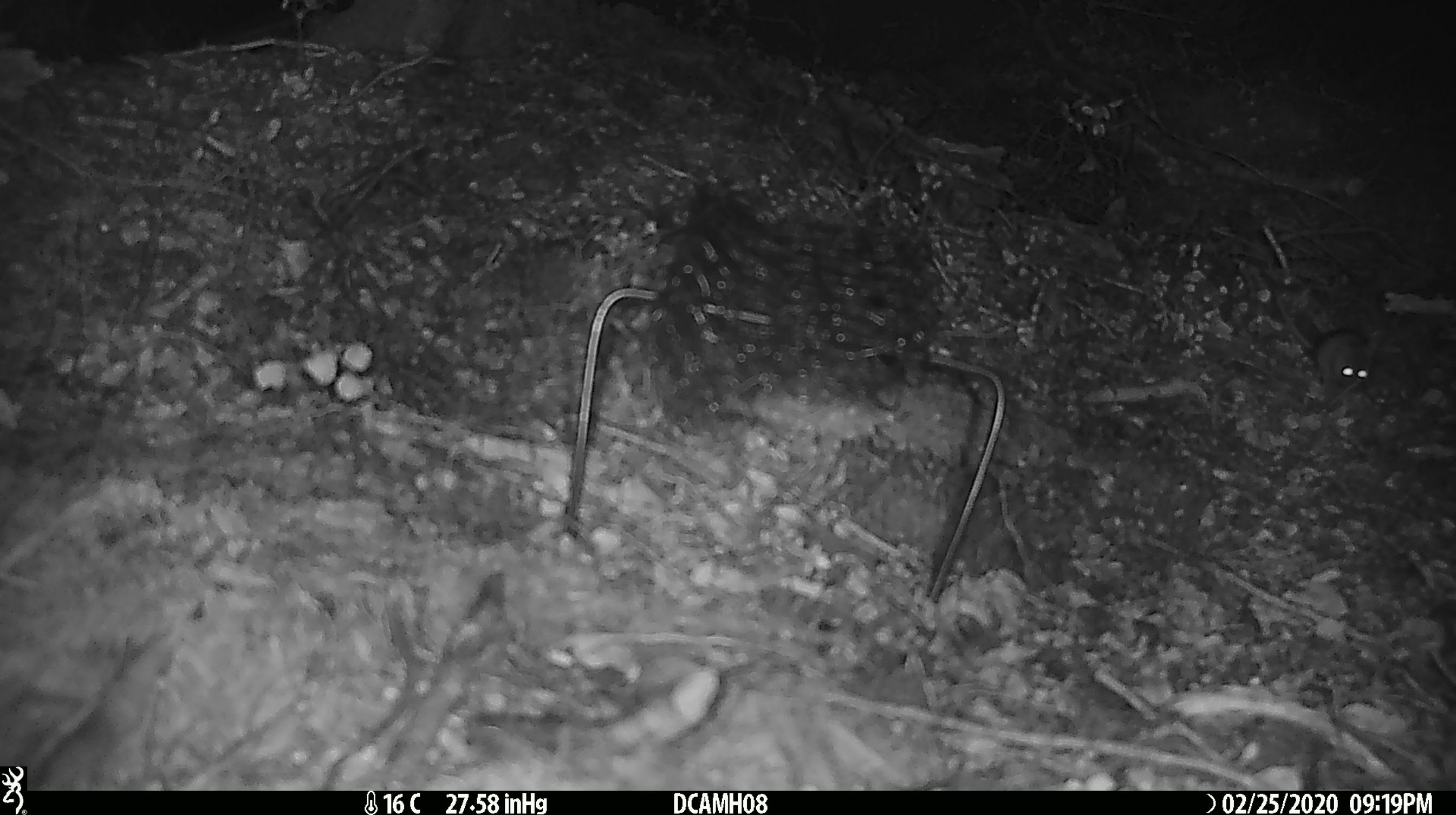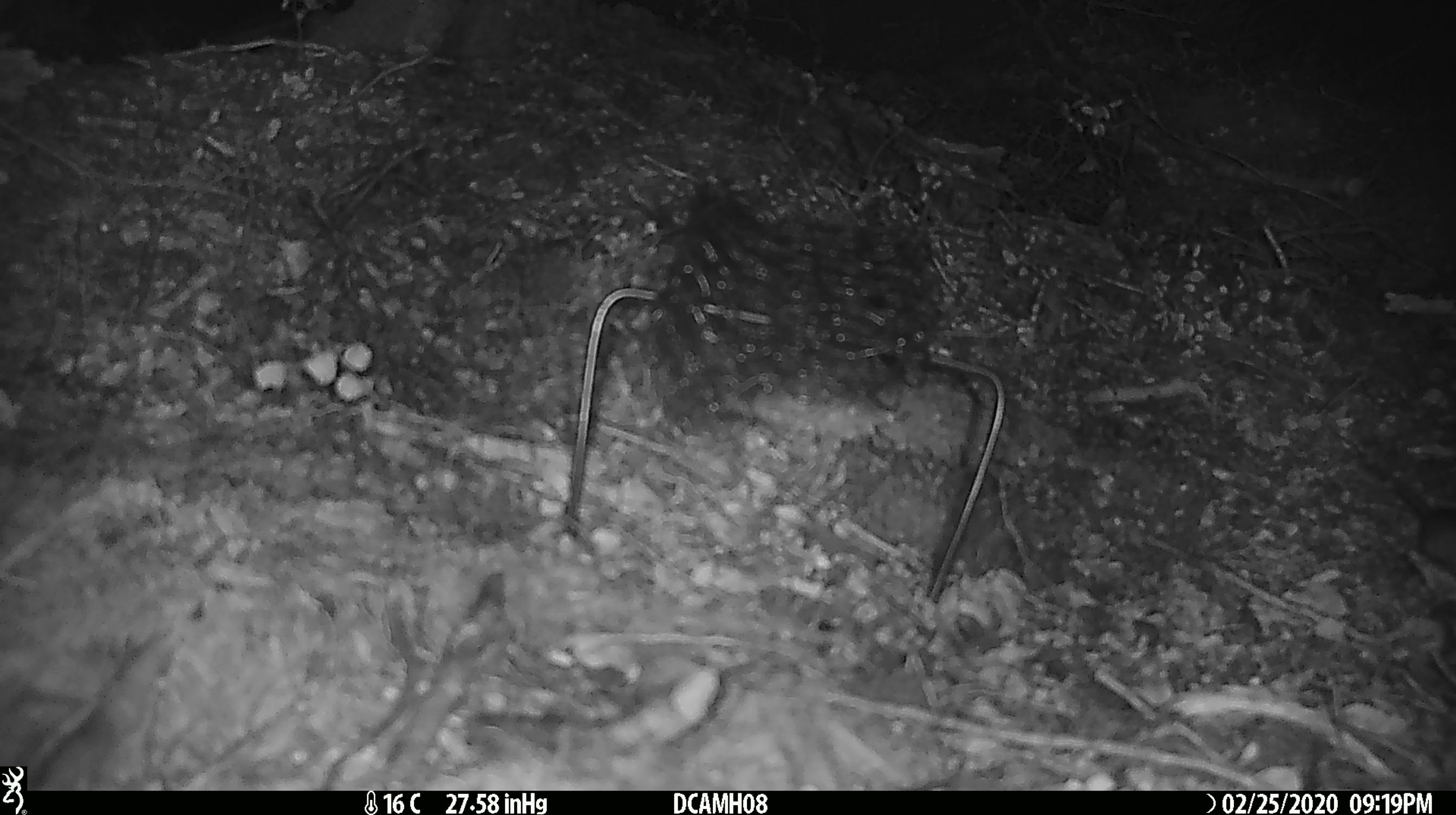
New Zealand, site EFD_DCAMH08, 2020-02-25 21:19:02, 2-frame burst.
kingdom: Animalia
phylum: Chordata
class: Mammalia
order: Rodentia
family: Muridae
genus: Mus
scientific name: Mus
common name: mouse